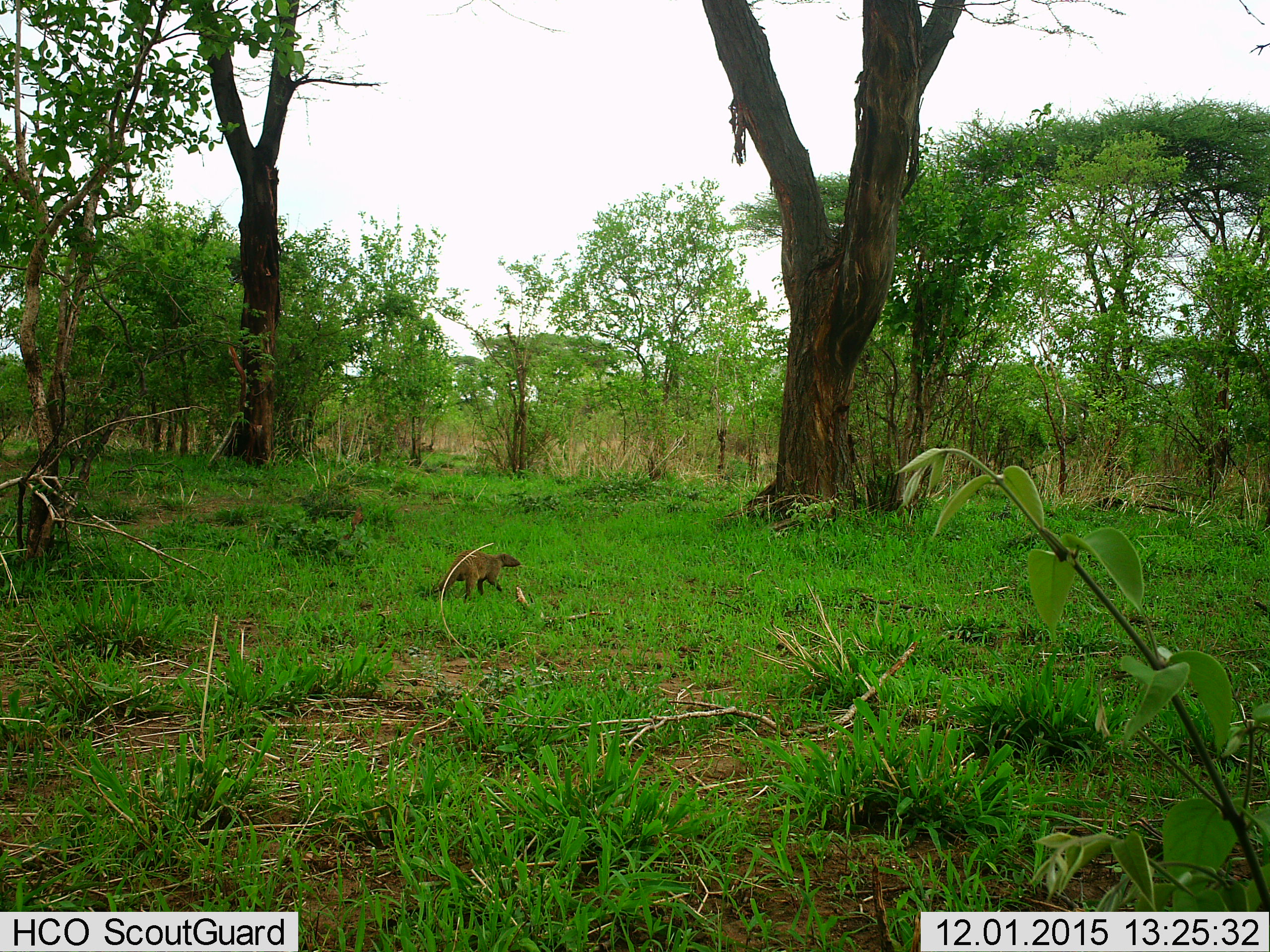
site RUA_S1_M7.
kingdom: Animalia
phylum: Chordata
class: Mammalia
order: Carnivora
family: Herpestidae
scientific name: Herpestidae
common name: mongoose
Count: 1.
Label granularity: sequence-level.